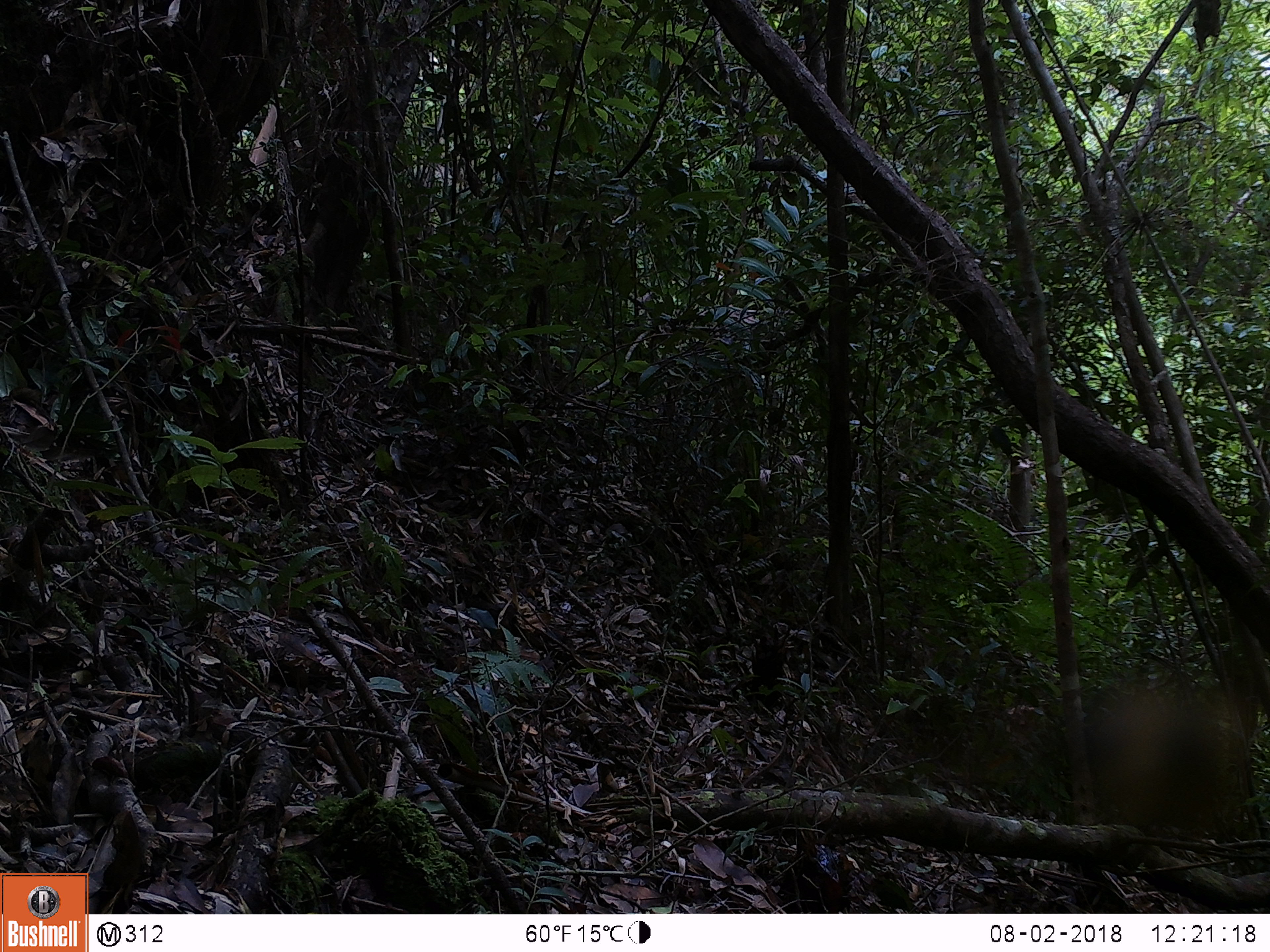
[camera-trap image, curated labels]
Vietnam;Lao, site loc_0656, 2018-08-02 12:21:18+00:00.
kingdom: Animalia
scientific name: Animalia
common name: animal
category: unidentified animal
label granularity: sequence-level